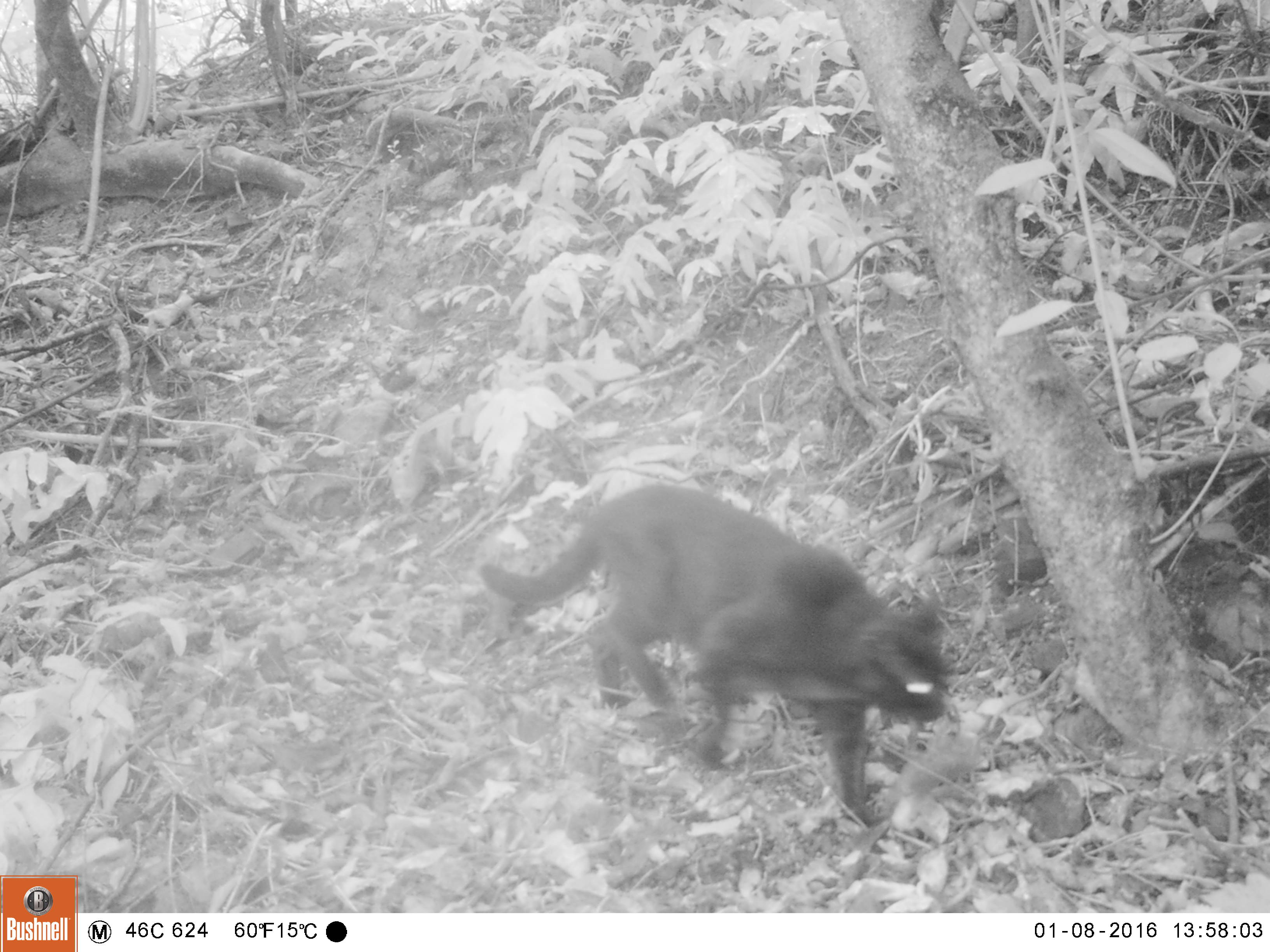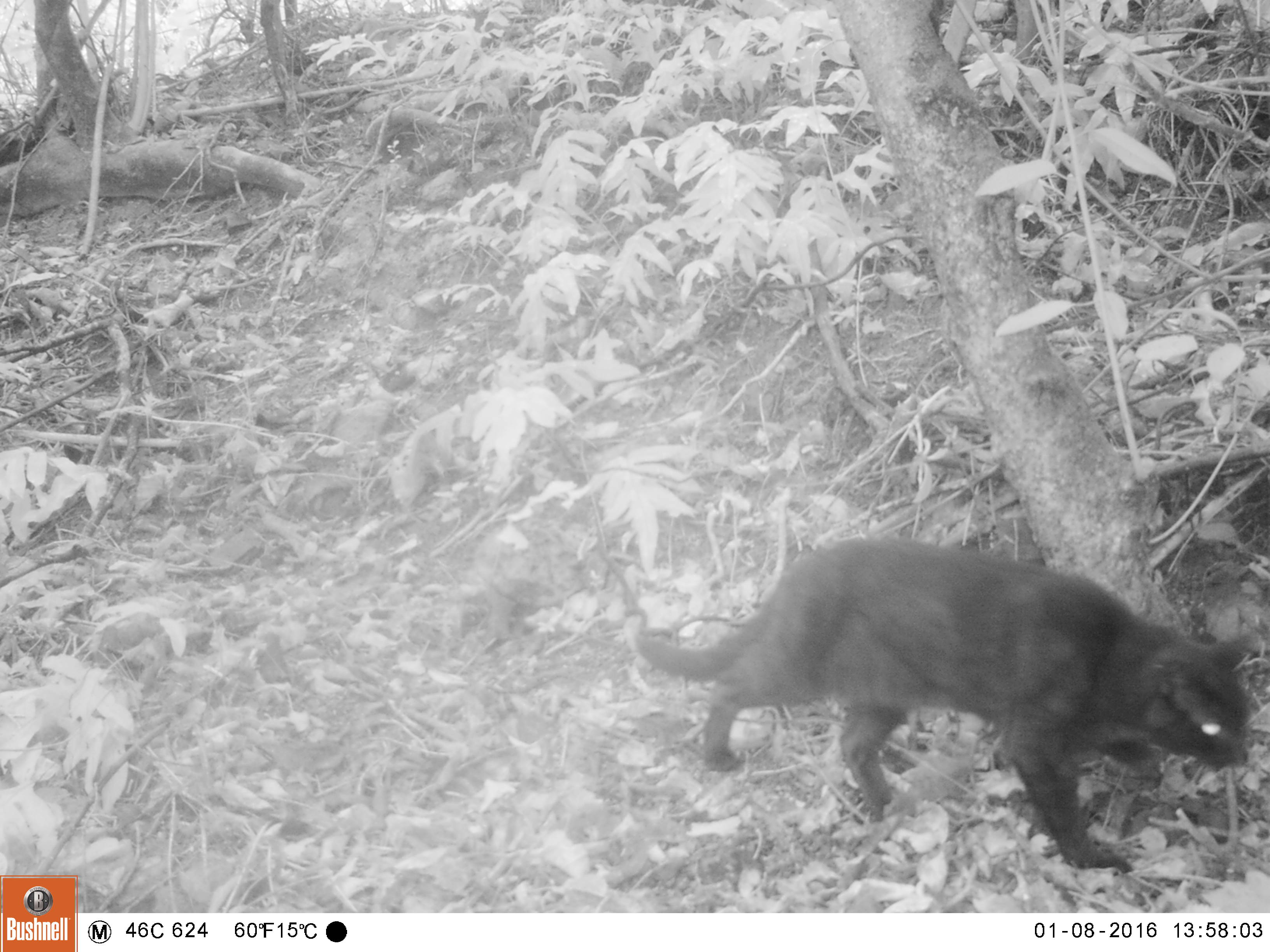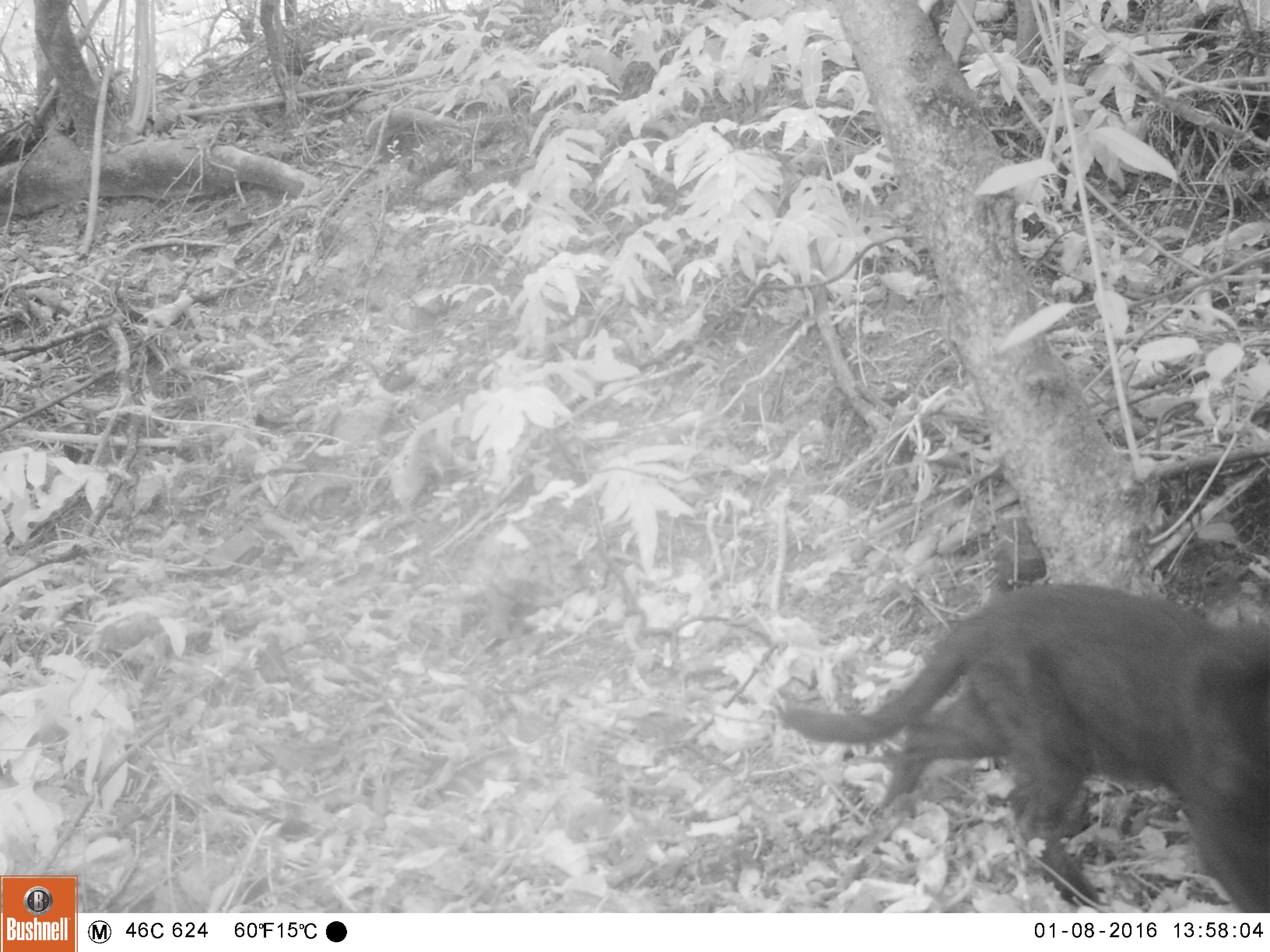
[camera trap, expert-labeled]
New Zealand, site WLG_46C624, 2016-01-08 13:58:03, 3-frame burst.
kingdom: Animalia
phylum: Chordata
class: Mammalia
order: Carnivora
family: Felidae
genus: Felis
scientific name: Felis catus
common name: domestic cat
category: cat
Cat (domestic cat) (Felis catus).